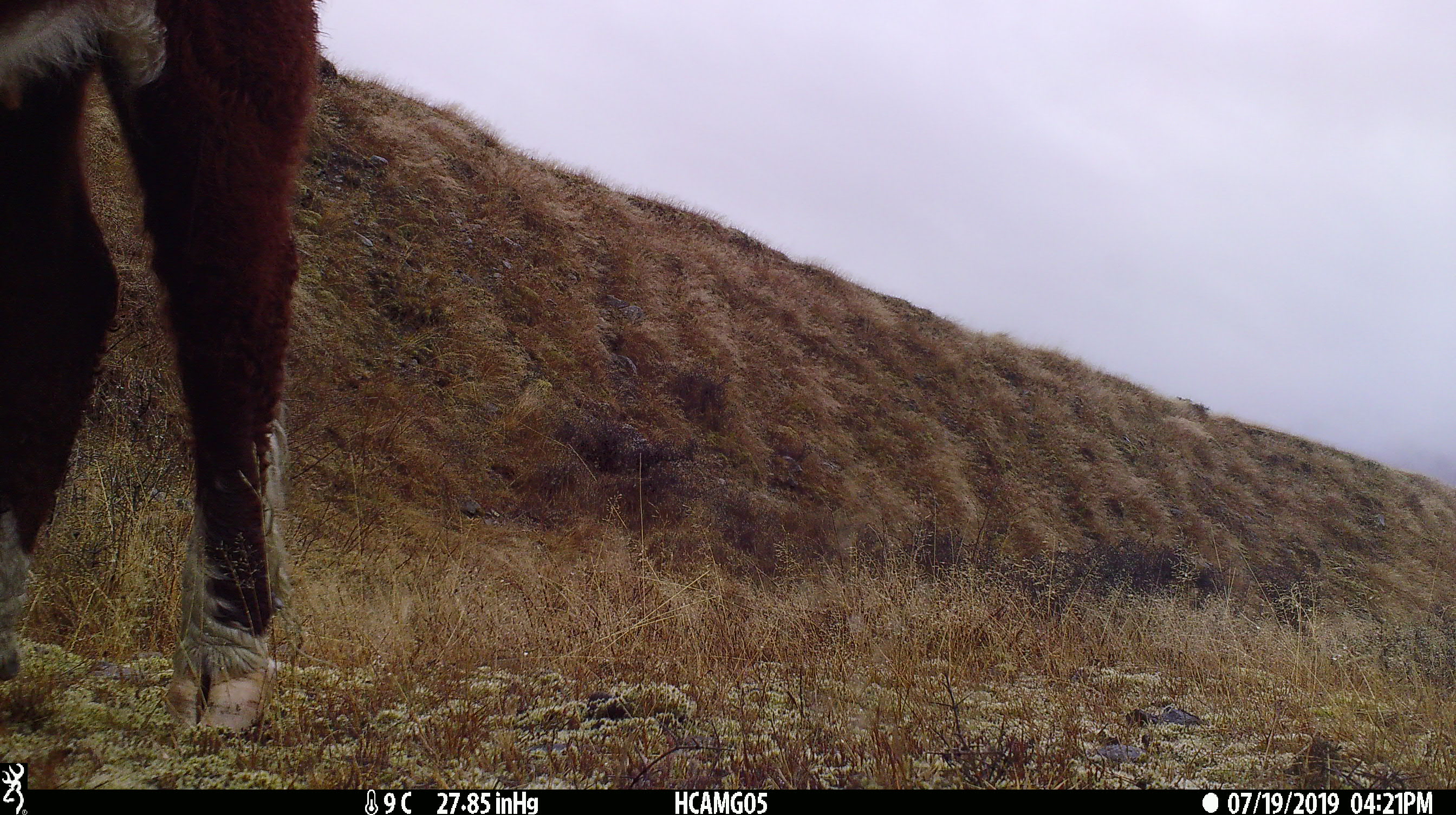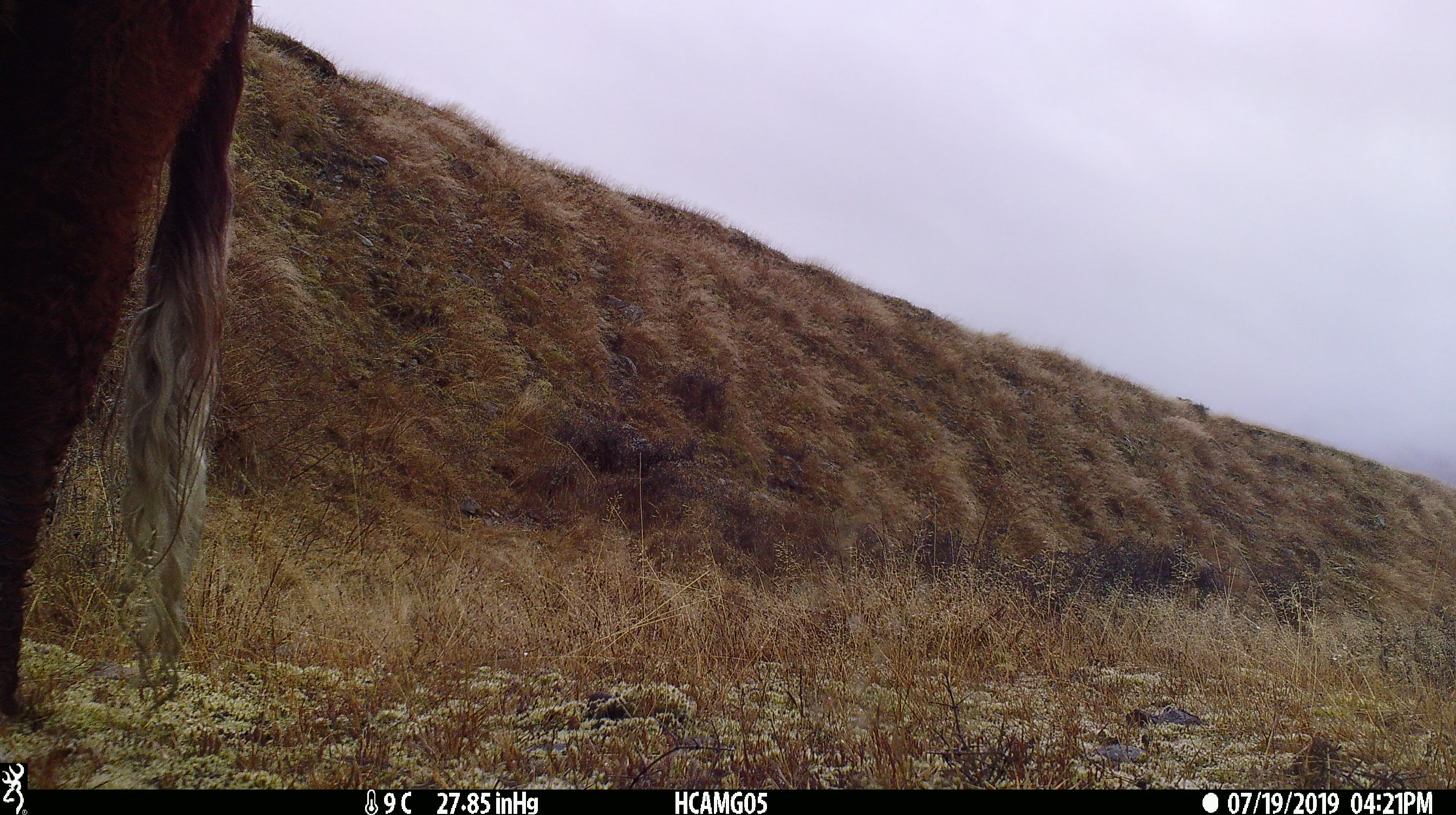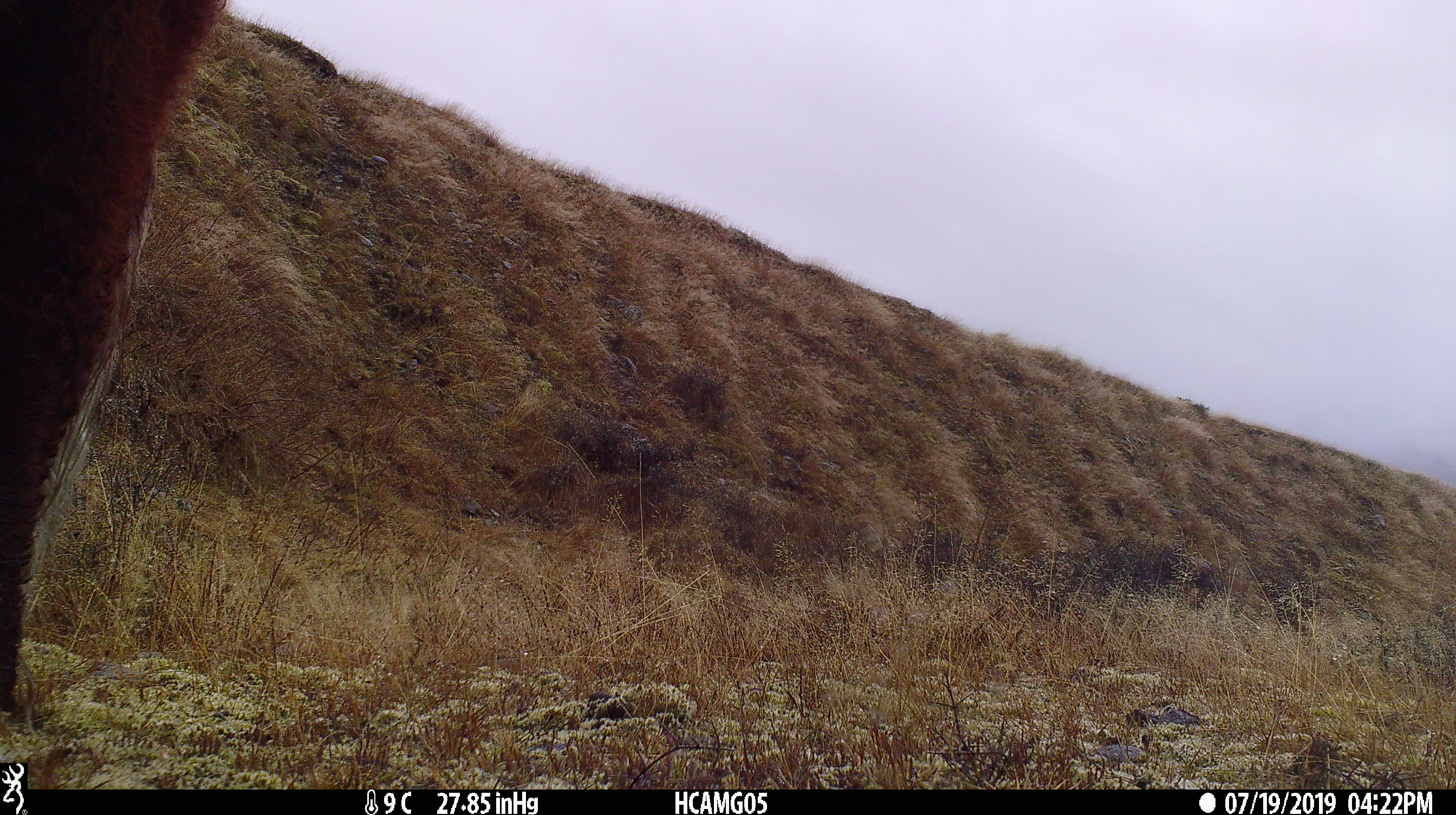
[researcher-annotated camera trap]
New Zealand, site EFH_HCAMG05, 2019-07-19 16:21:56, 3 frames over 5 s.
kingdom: Animalia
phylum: Chordata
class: Mammalia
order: Artiodactyla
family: Bovidae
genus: Bos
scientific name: Bos taurus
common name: domestic cow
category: cow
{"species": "cow (domestic cow) (Bos taurus)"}